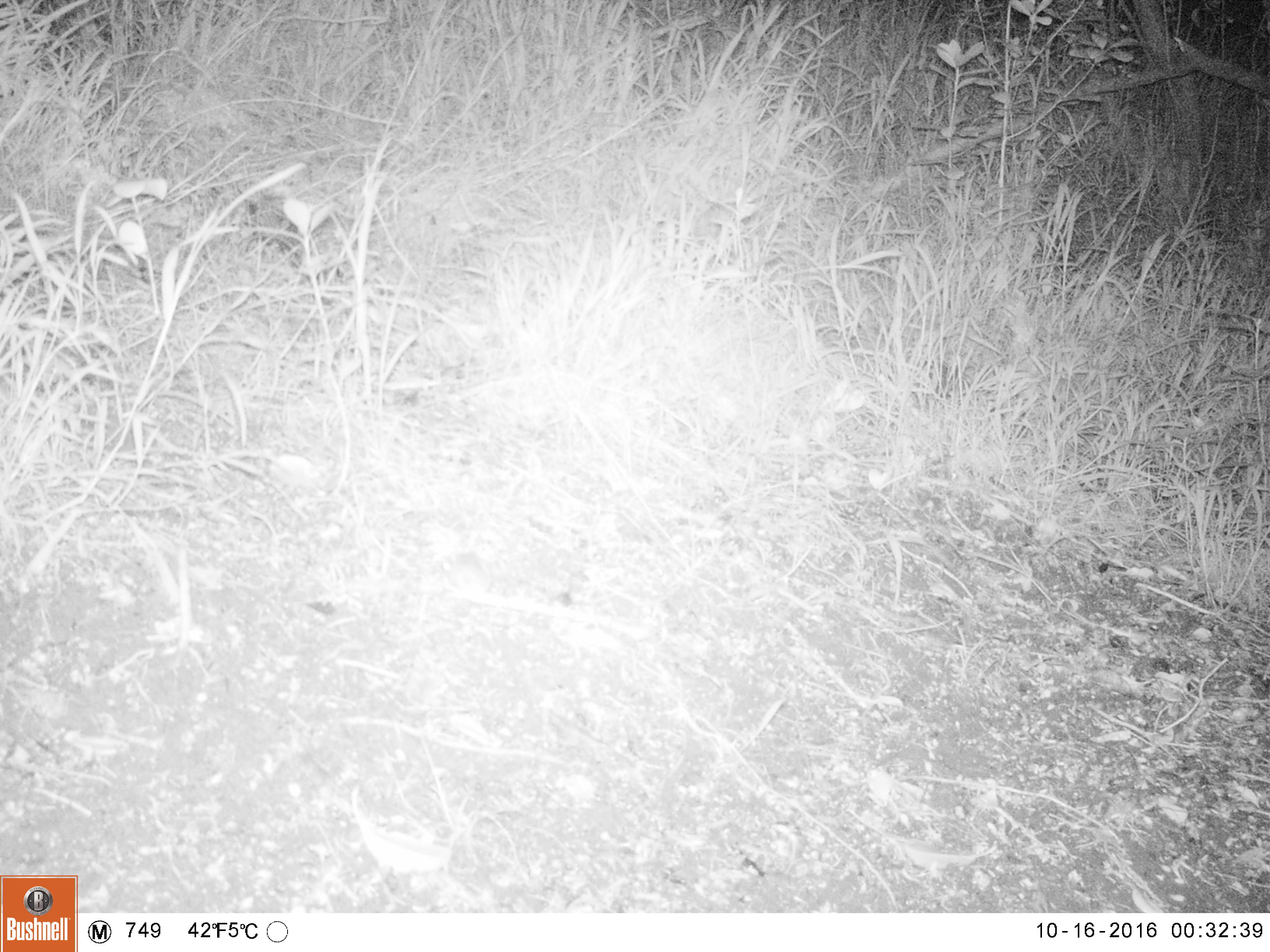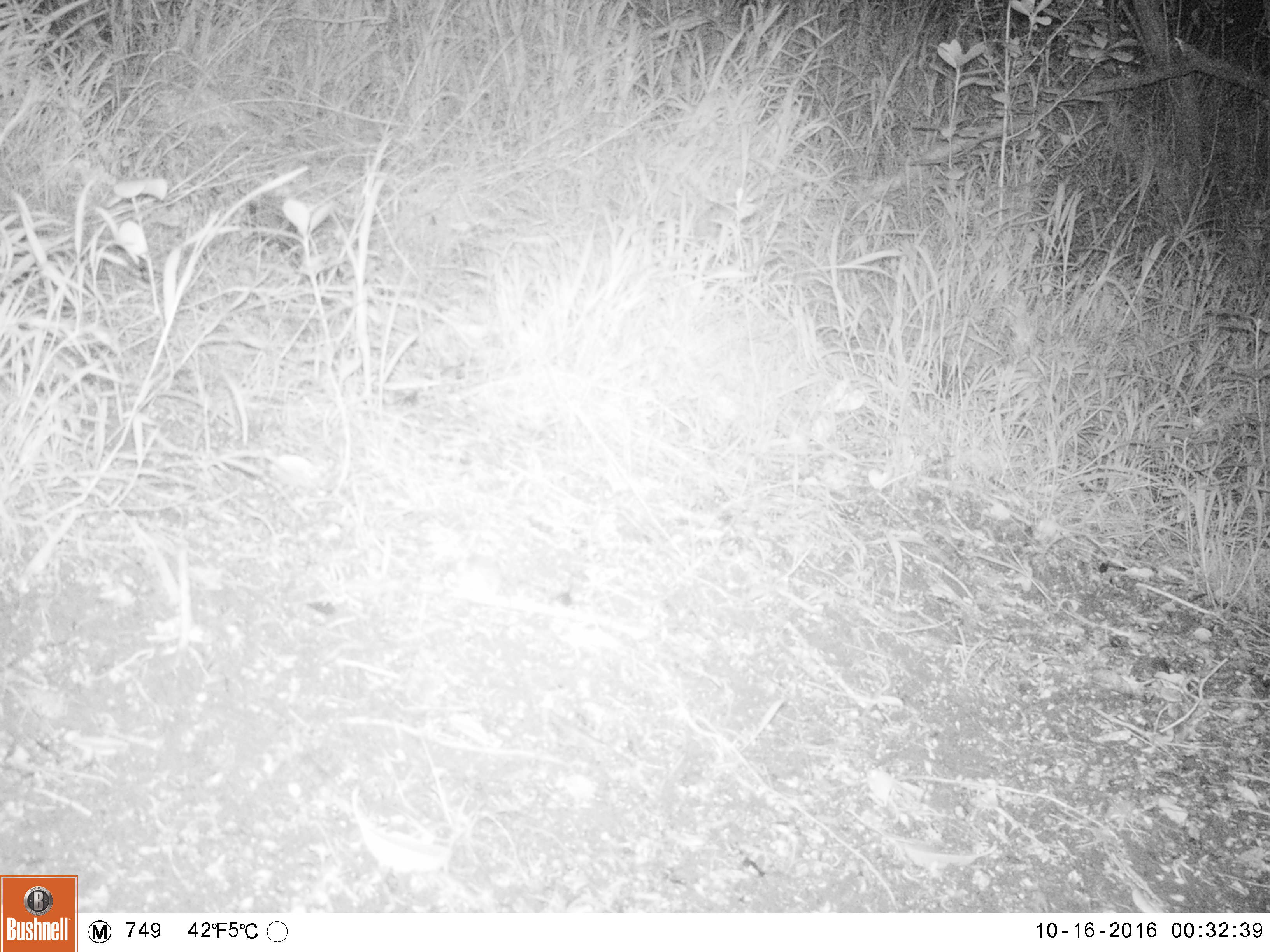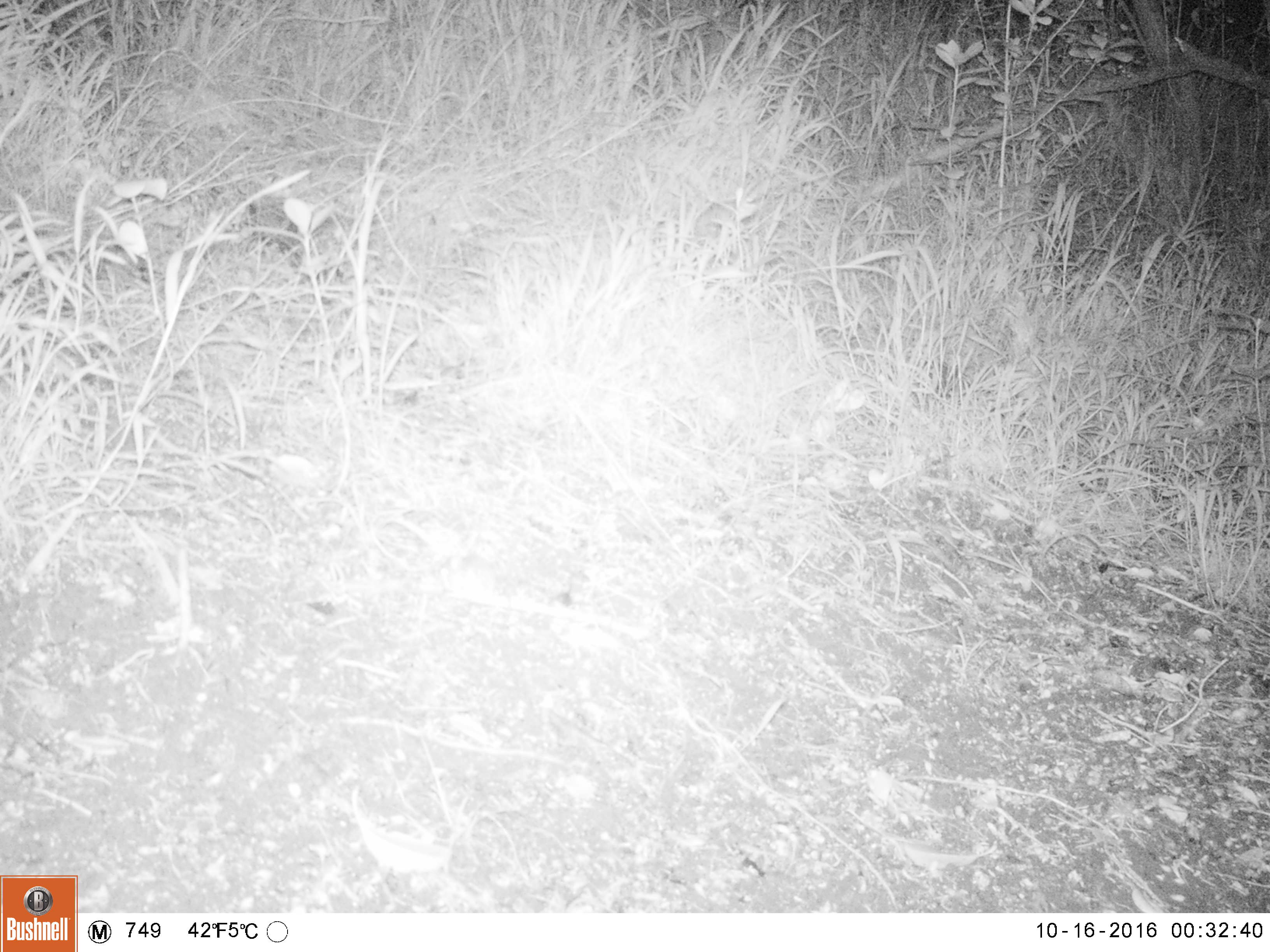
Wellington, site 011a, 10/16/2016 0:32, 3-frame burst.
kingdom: Animalia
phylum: Chordata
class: Mammalia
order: Rodentia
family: Muridae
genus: Mus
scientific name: Mus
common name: mouse